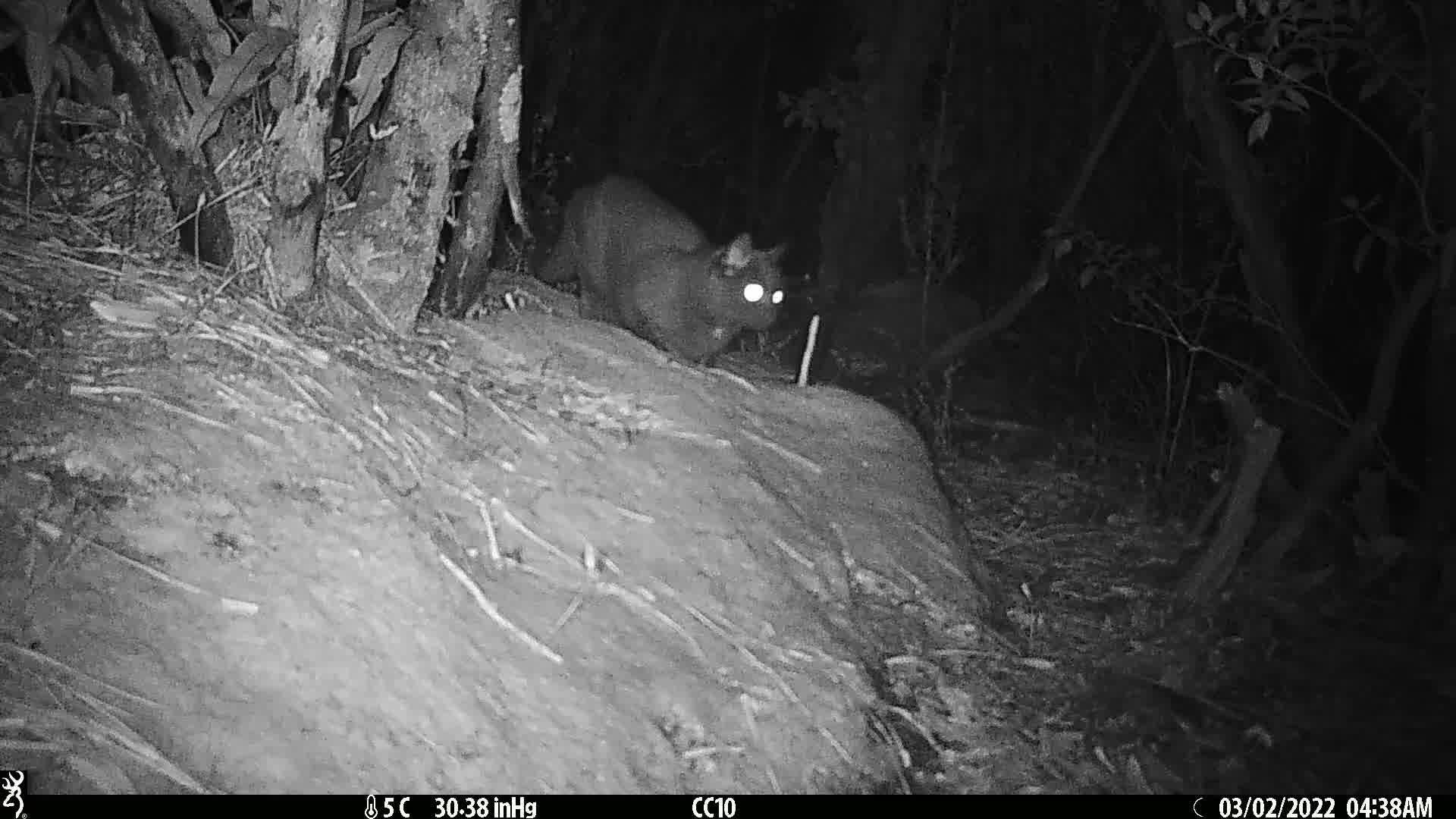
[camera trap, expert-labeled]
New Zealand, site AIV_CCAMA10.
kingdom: Animalia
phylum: Chordata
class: Mammalia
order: Carnivora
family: Felidae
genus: Felis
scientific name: Felis catus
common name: domestic cat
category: cat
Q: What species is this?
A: Cat (domestic cat) (Felis catus).